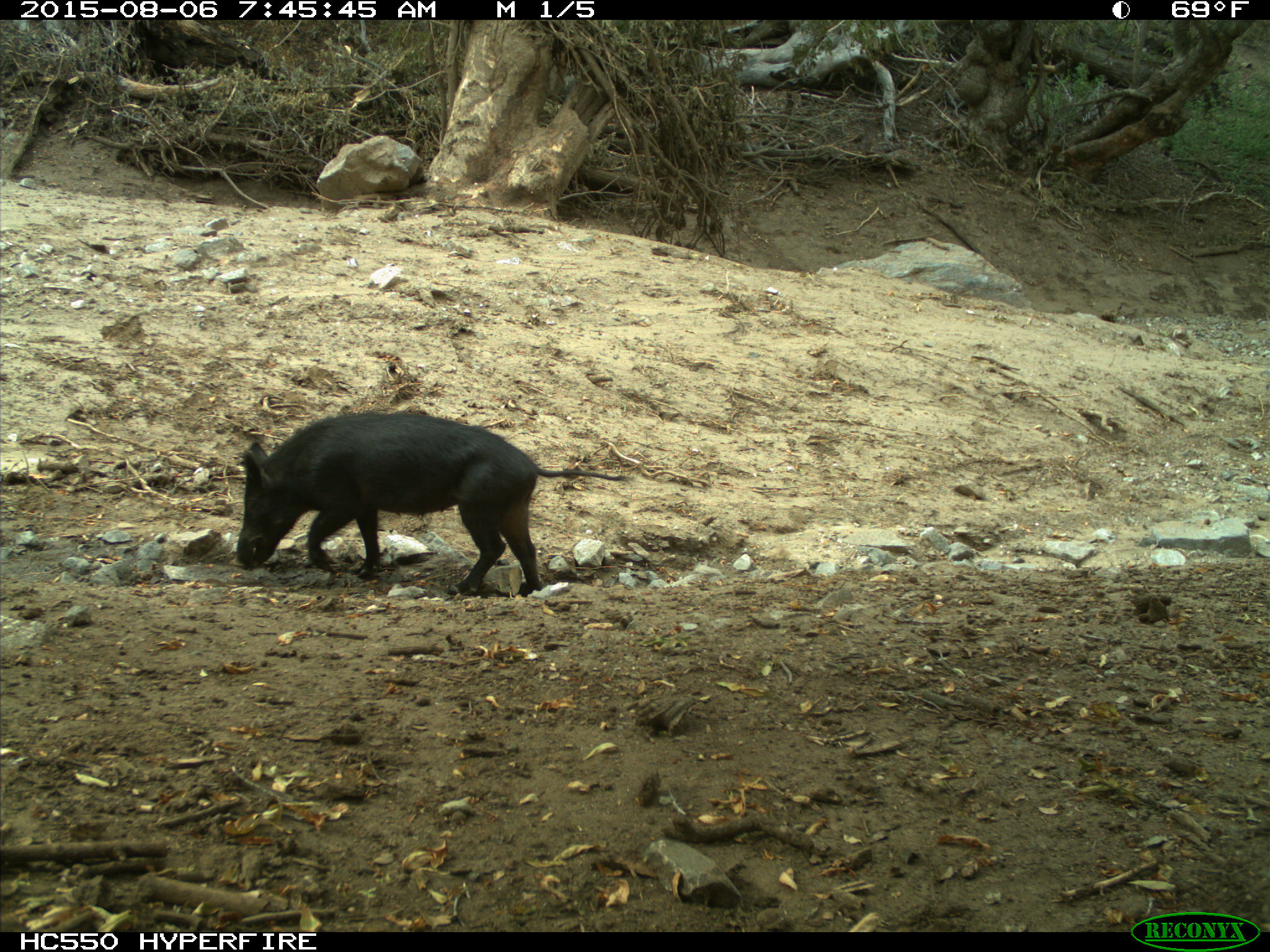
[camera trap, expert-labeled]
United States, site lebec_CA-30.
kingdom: Animalia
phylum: Chordata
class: Mammalia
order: Artiodactyla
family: Suidae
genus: Sus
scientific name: Sus scrofa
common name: wild boar